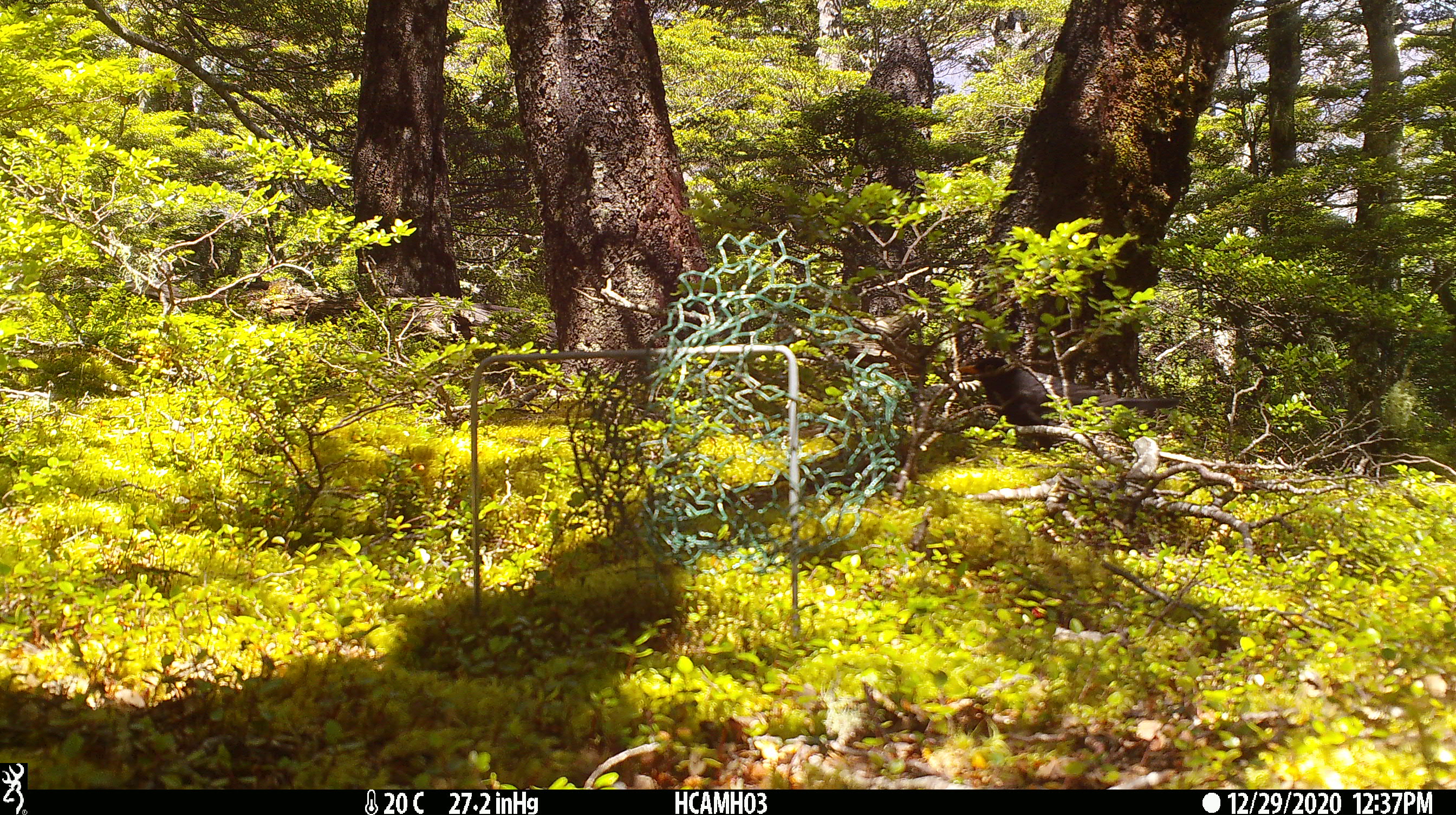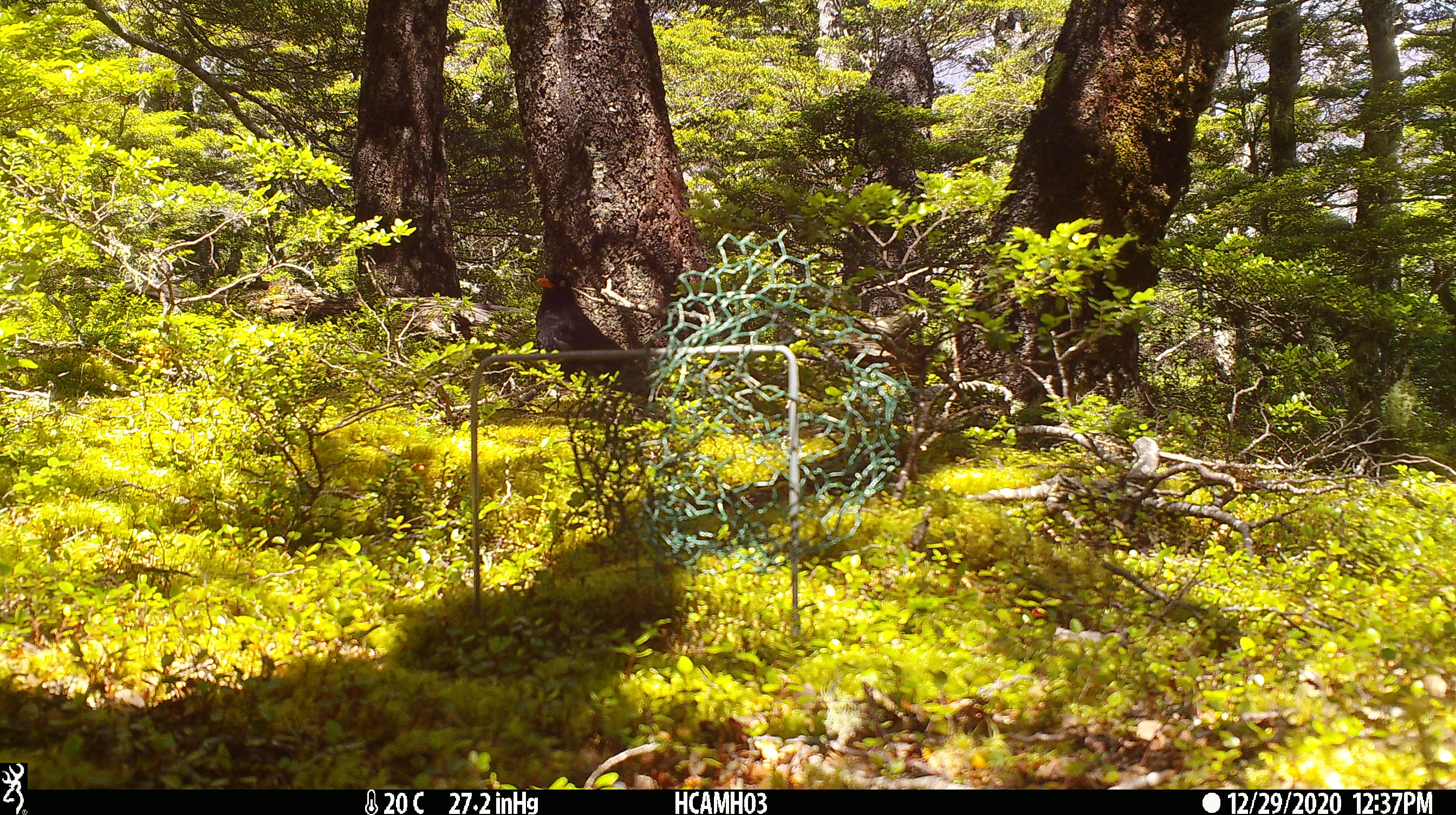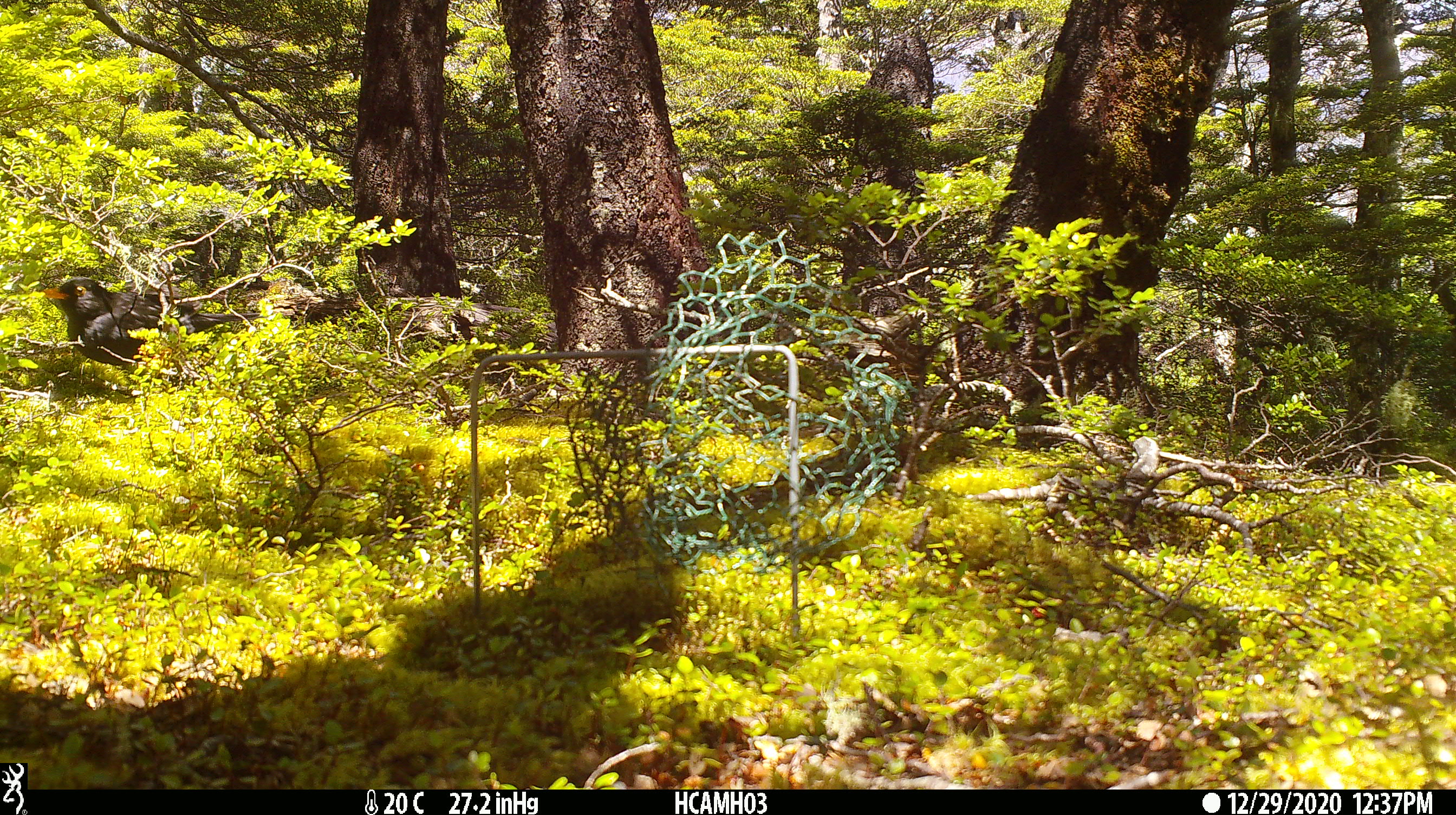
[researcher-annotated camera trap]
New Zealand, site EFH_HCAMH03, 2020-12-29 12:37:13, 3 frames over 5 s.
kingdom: Animalia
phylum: Chordata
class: Aves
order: Passeriformes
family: Turdidae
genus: Turdus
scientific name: Turdus merula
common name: eurasian blackbird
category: blackbird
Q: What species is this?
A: Blackbird (eurasian blackbird) (Turdus merula).